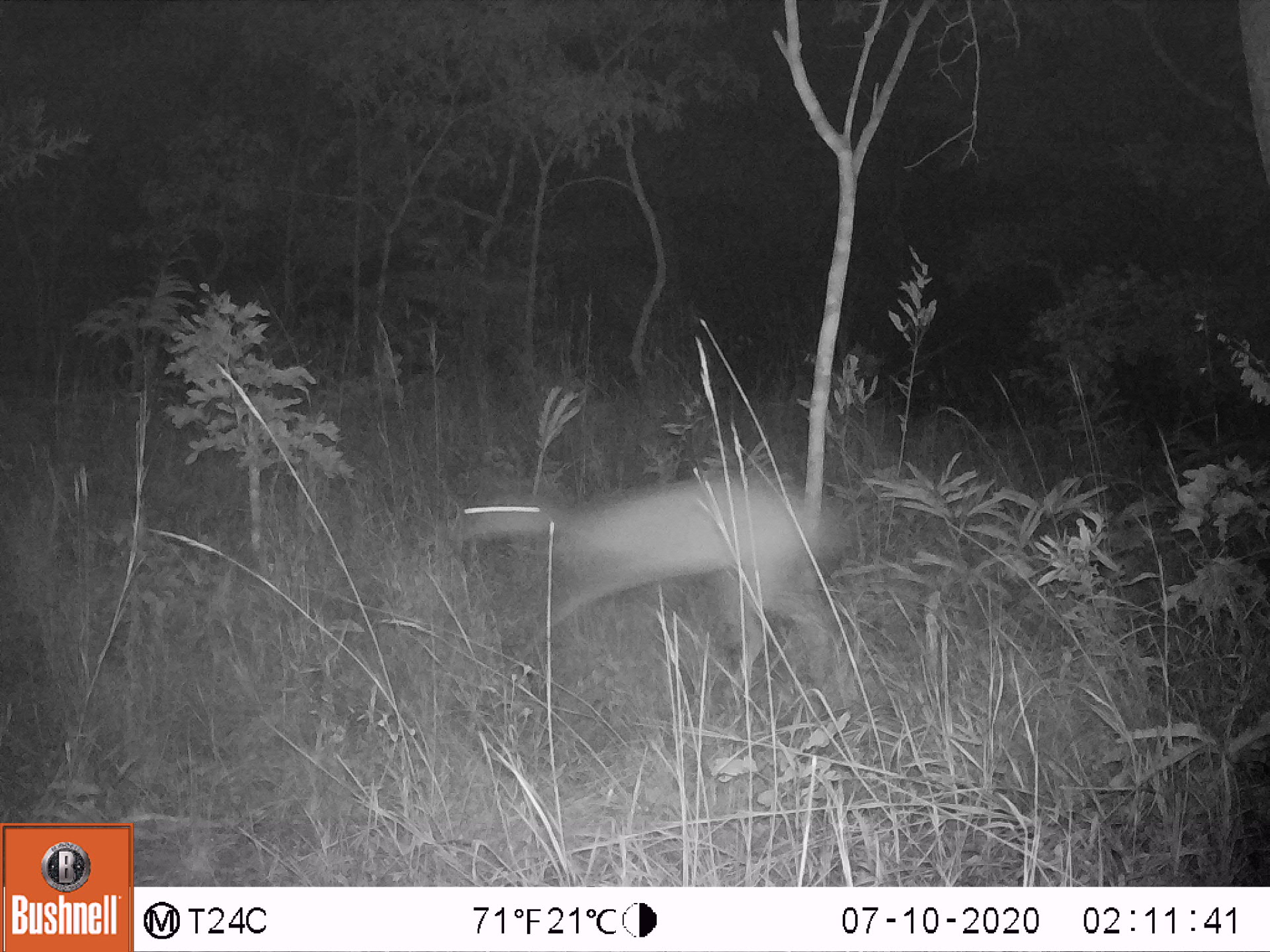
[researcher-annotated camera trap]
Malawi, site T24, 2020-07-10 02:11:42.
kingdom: Animalia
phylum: Chordata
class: Mammalia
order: Artiodactyla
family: Bovidae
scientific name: Antilopinae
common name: small antelope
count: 1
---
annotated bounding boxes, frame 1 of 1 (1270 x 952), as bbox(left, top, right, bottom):
small antelope: bbox(444, 445, 849, 735)